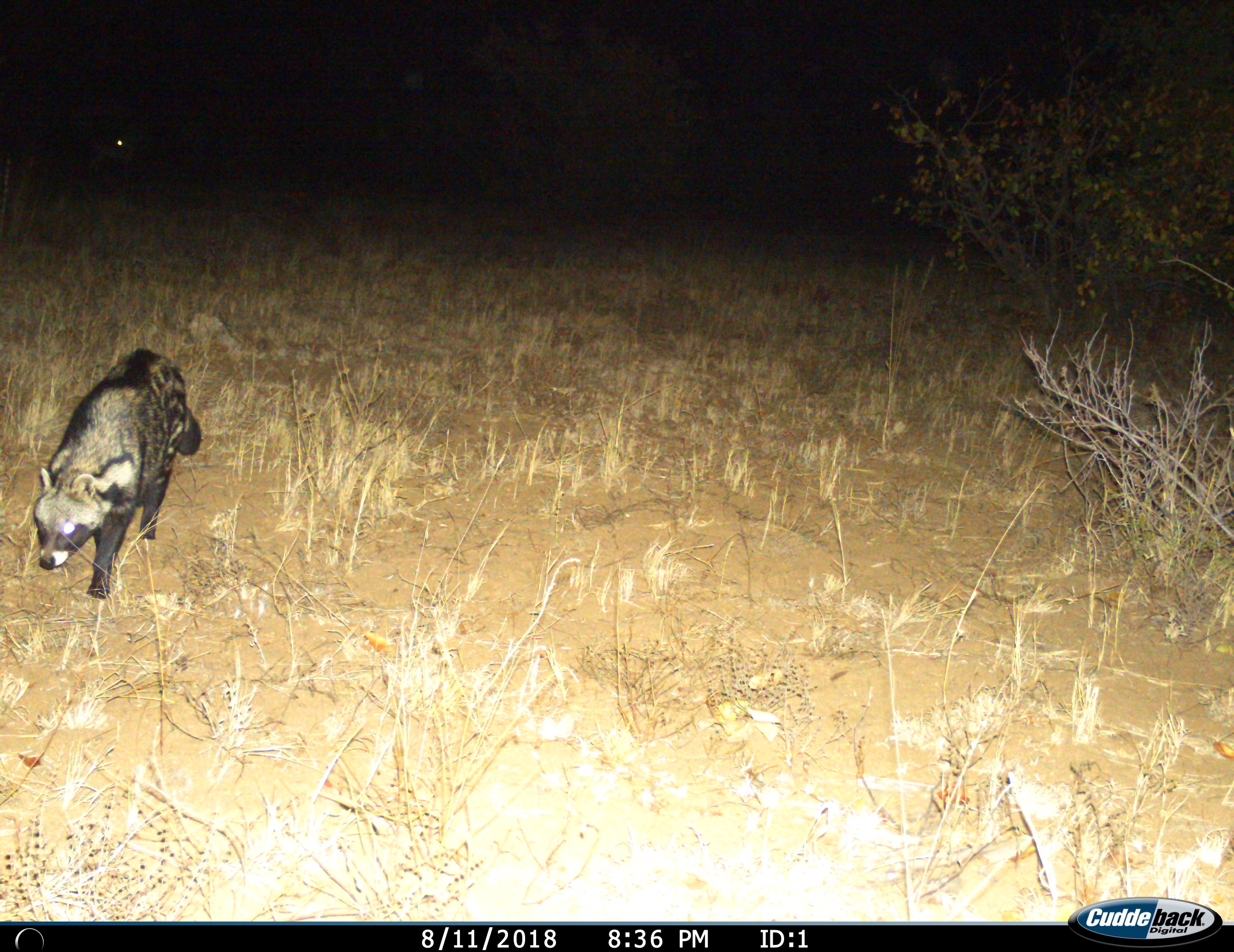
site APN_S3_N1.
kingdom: Animalia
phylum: Chordata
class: Mammalia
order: Carnivora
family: Viverridae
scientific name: Viverridae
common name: civet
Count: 1.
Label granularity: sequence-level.